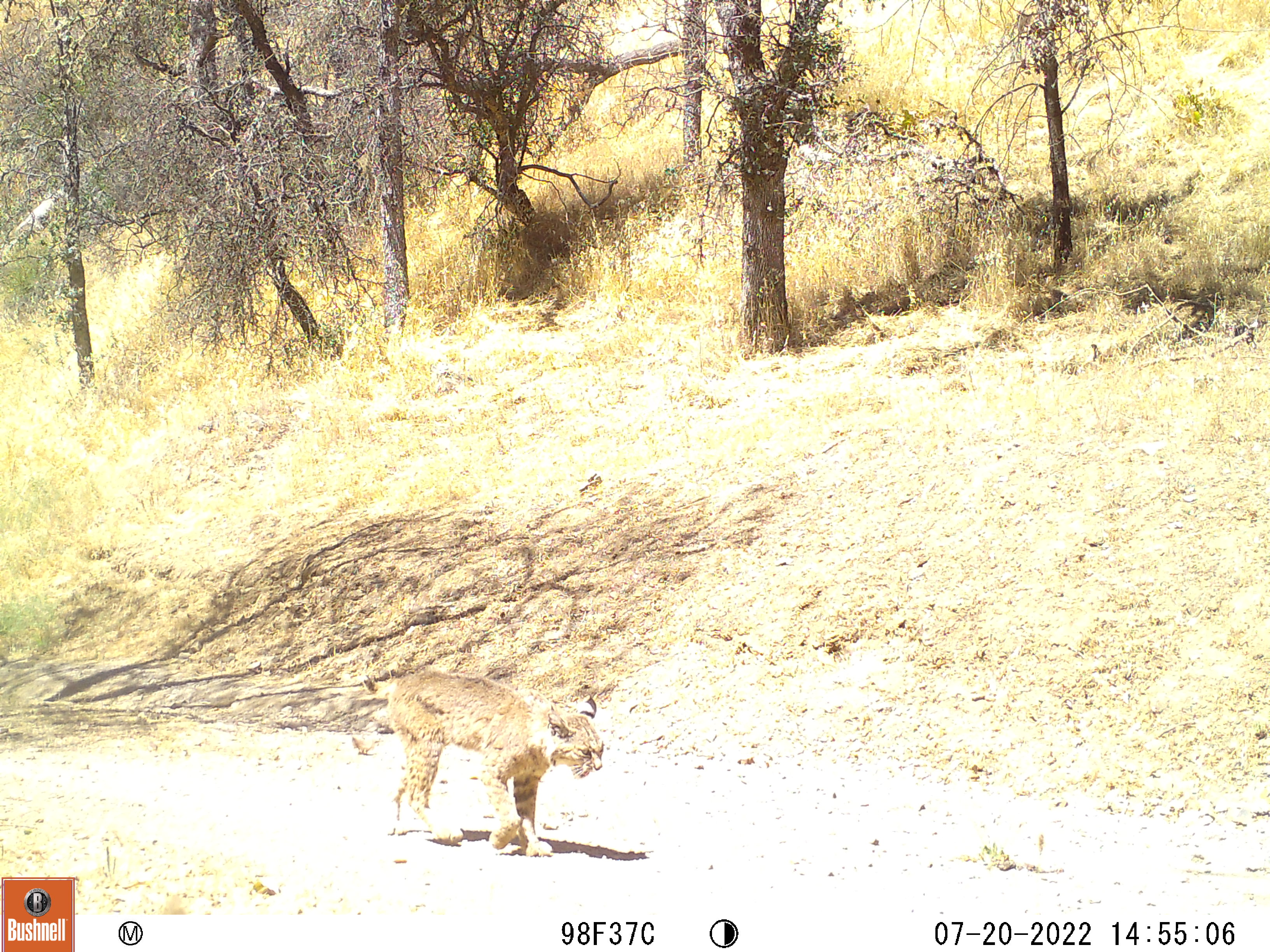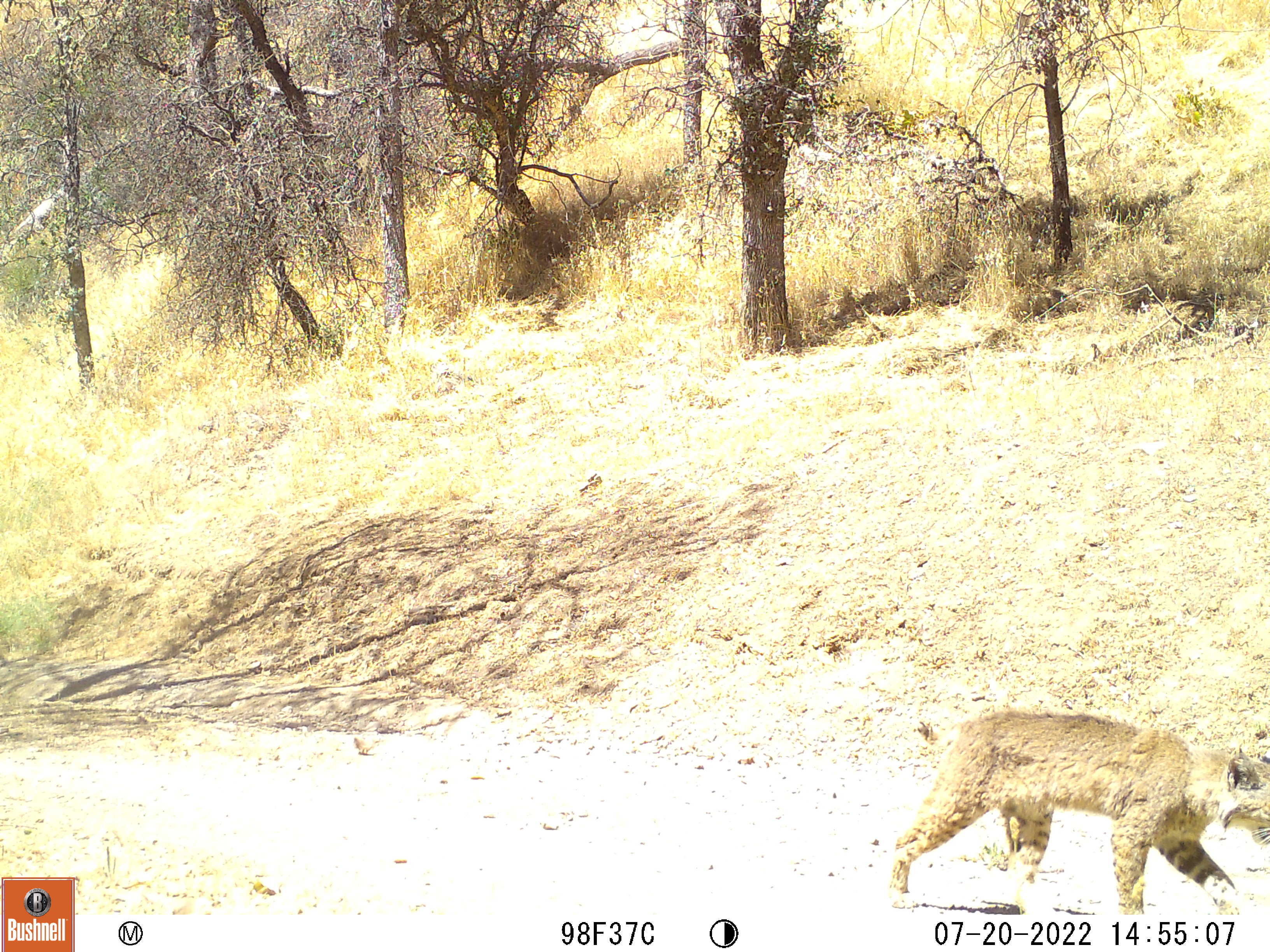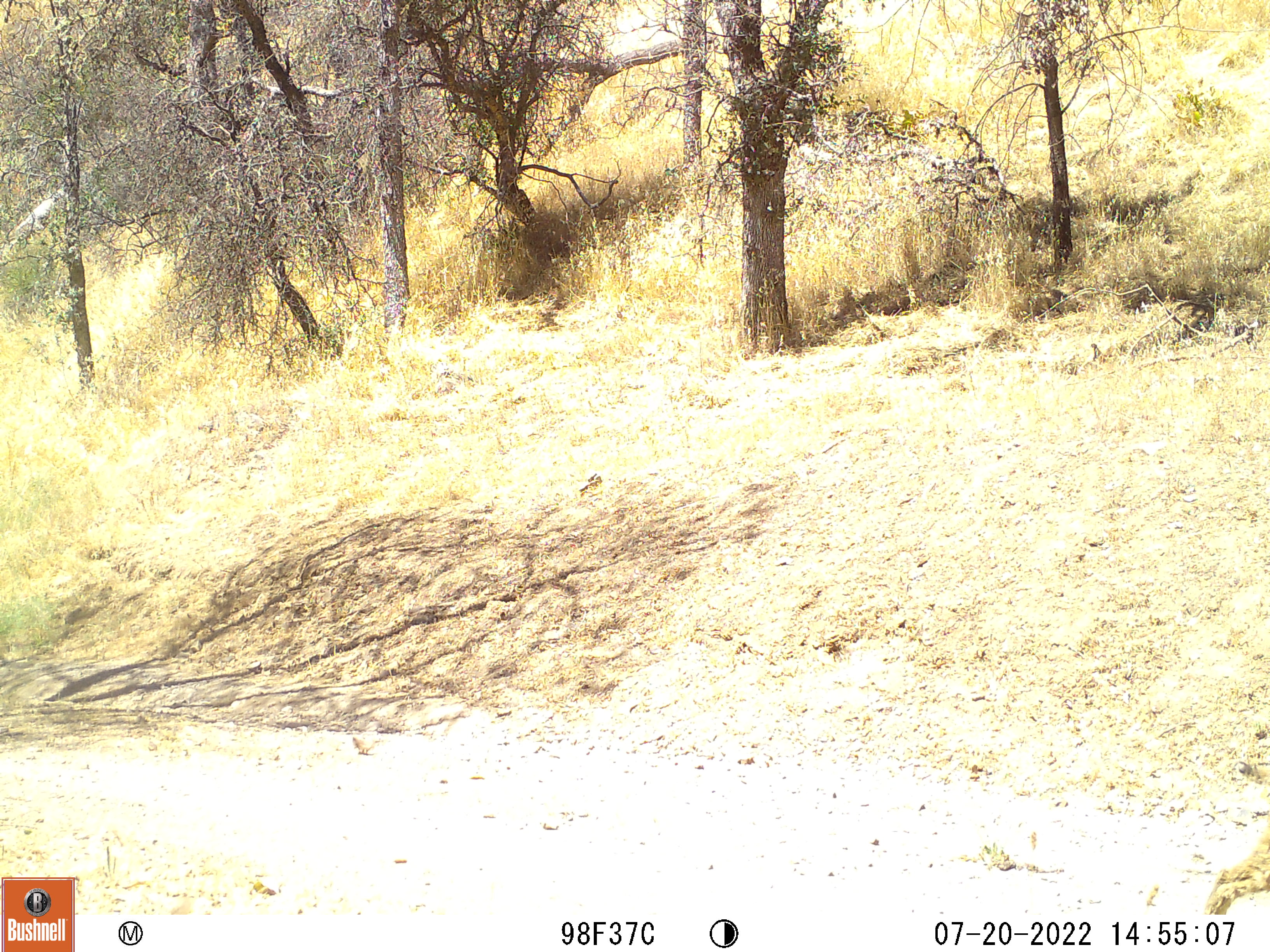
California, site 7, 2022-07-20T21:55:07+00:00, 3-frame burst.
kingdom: Animalia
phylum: Chordata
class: Mammalia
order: Carnivora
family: Felidae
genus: Lynx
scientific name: Lynx rufus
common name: bobcat